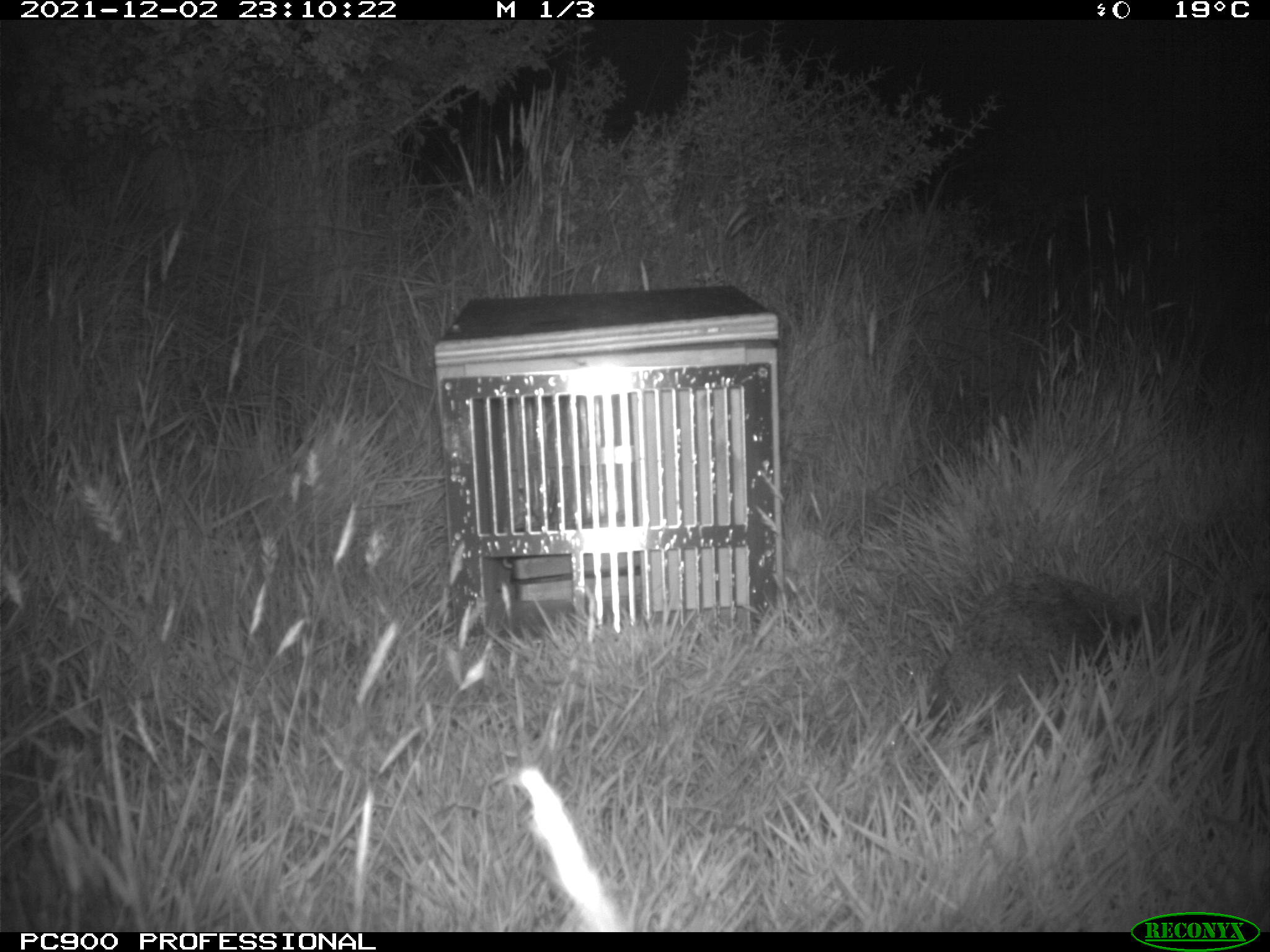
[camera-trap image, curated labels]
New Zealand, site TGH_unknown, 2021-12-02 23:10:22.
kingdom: Animalia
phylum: Chordata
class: Mammalia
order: Eulipotyphla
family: Erinaceidae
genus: Erinaceus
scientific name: Erinaceus europaeus europaeus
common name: european hedgehog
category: hedgehog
Hedgehog (european hedgehog) (Erinaceus europaeus europaeus).